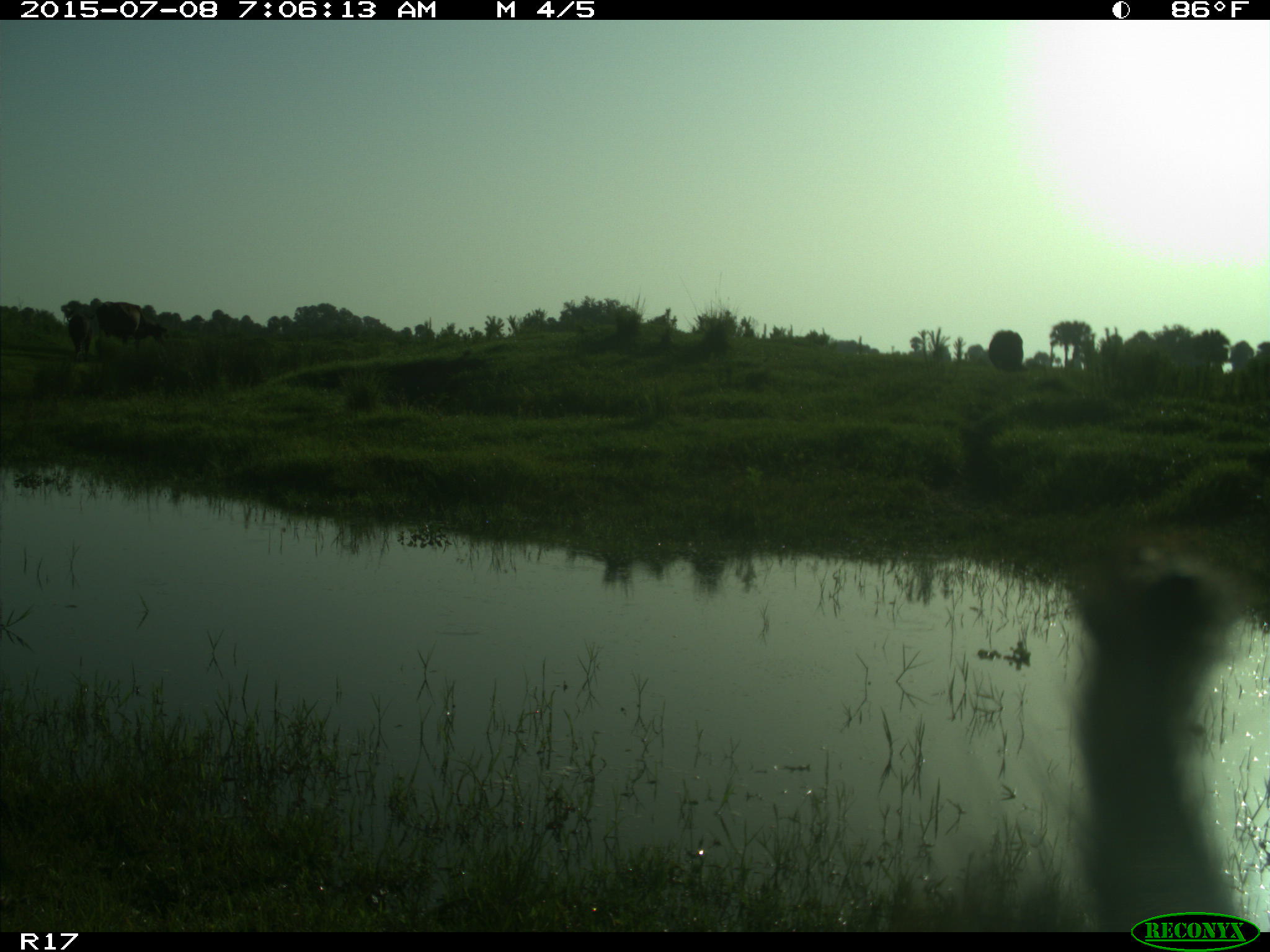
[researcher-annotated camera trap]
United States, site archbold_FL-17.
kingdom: Animalia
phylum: Chordata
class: Mammalia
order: Artiodactyla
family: Bovidae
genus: Bos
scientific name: Bos taurus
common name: domestic cow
Bos taurus (domestic cow).